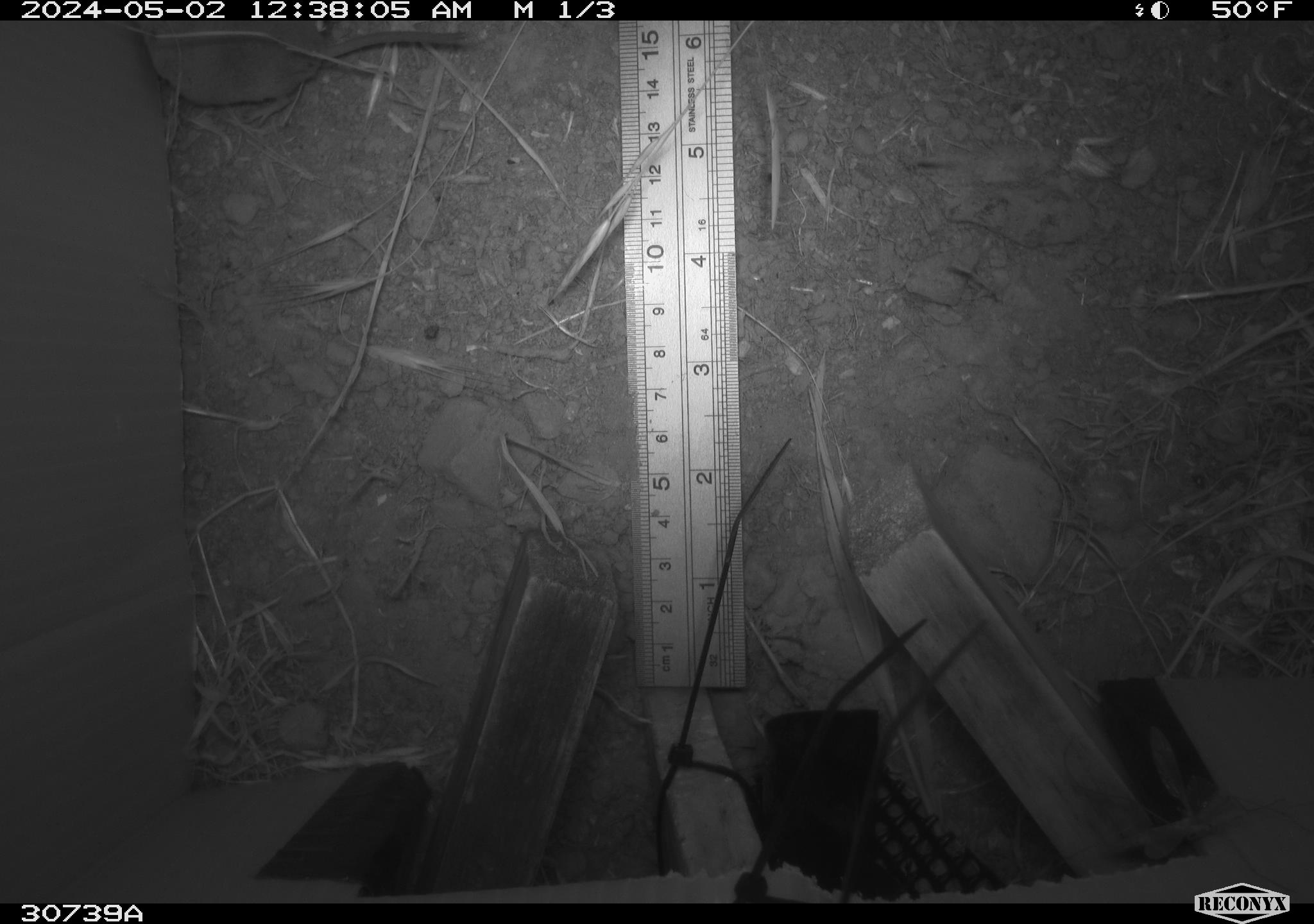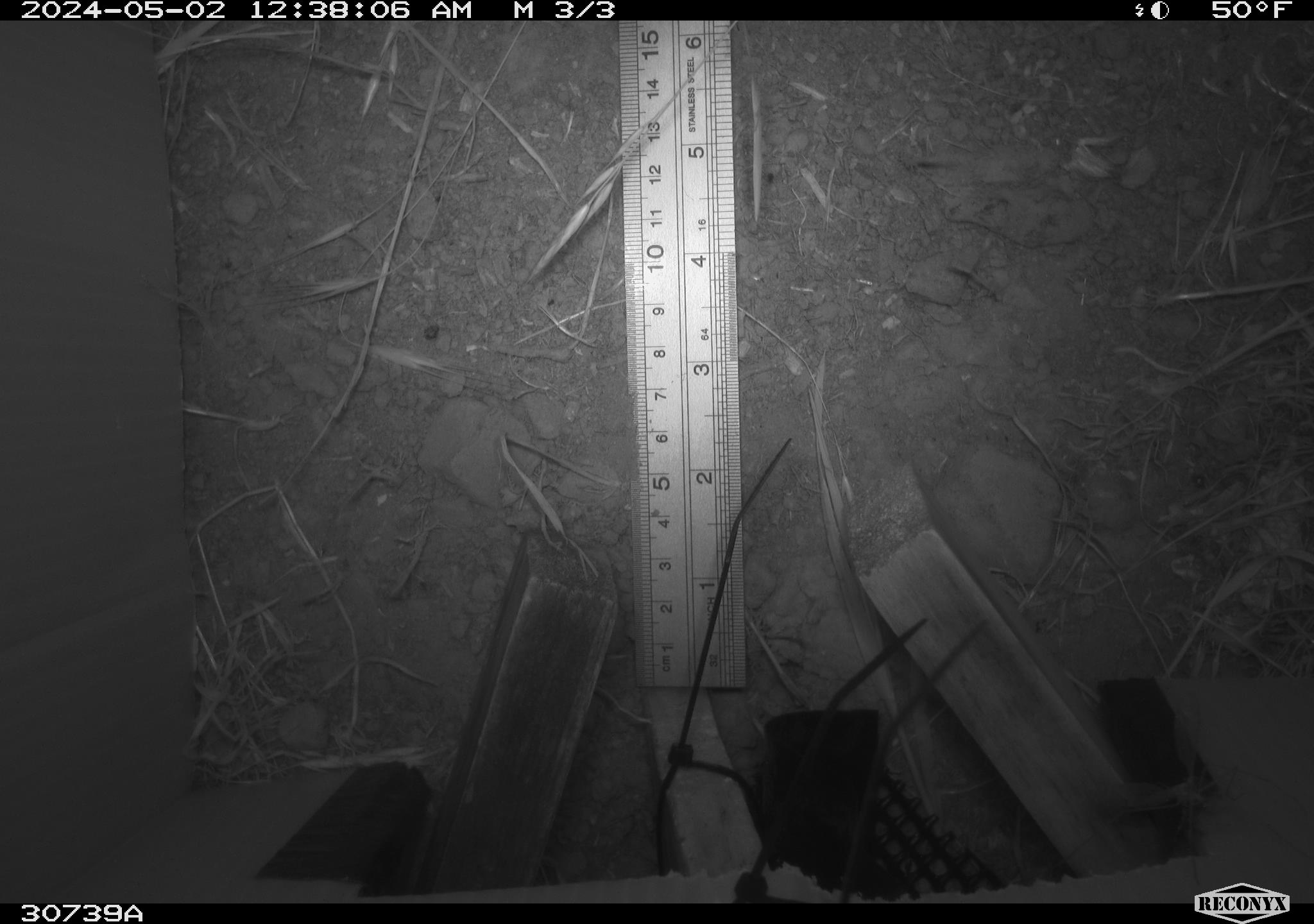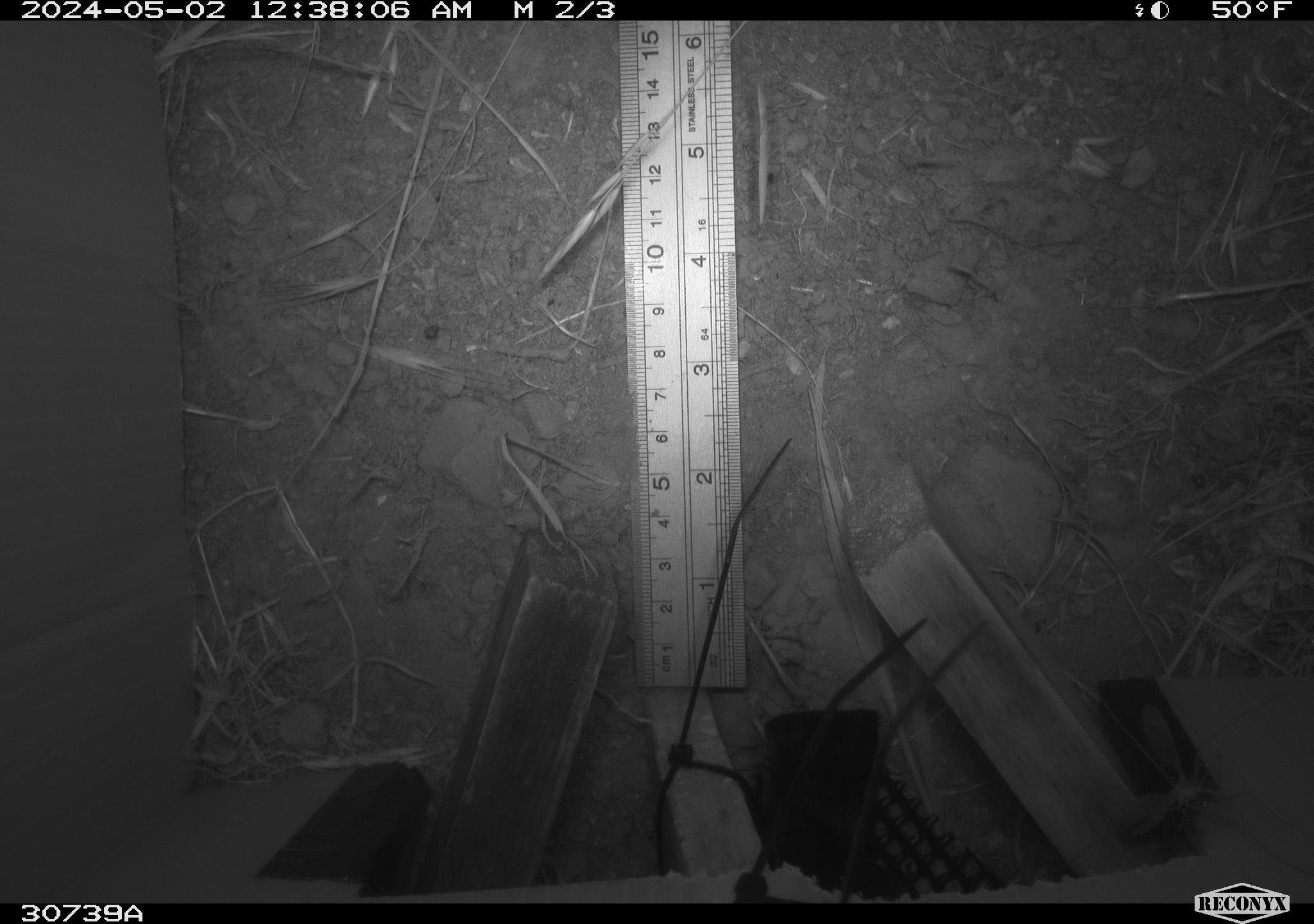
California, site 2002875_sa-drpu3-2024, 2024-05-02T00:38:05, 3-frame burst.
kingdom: Animalia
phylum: Chordata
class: Mammalia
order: Rodentia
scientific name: Rodentia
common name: rodent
Rodent (Rodentia).